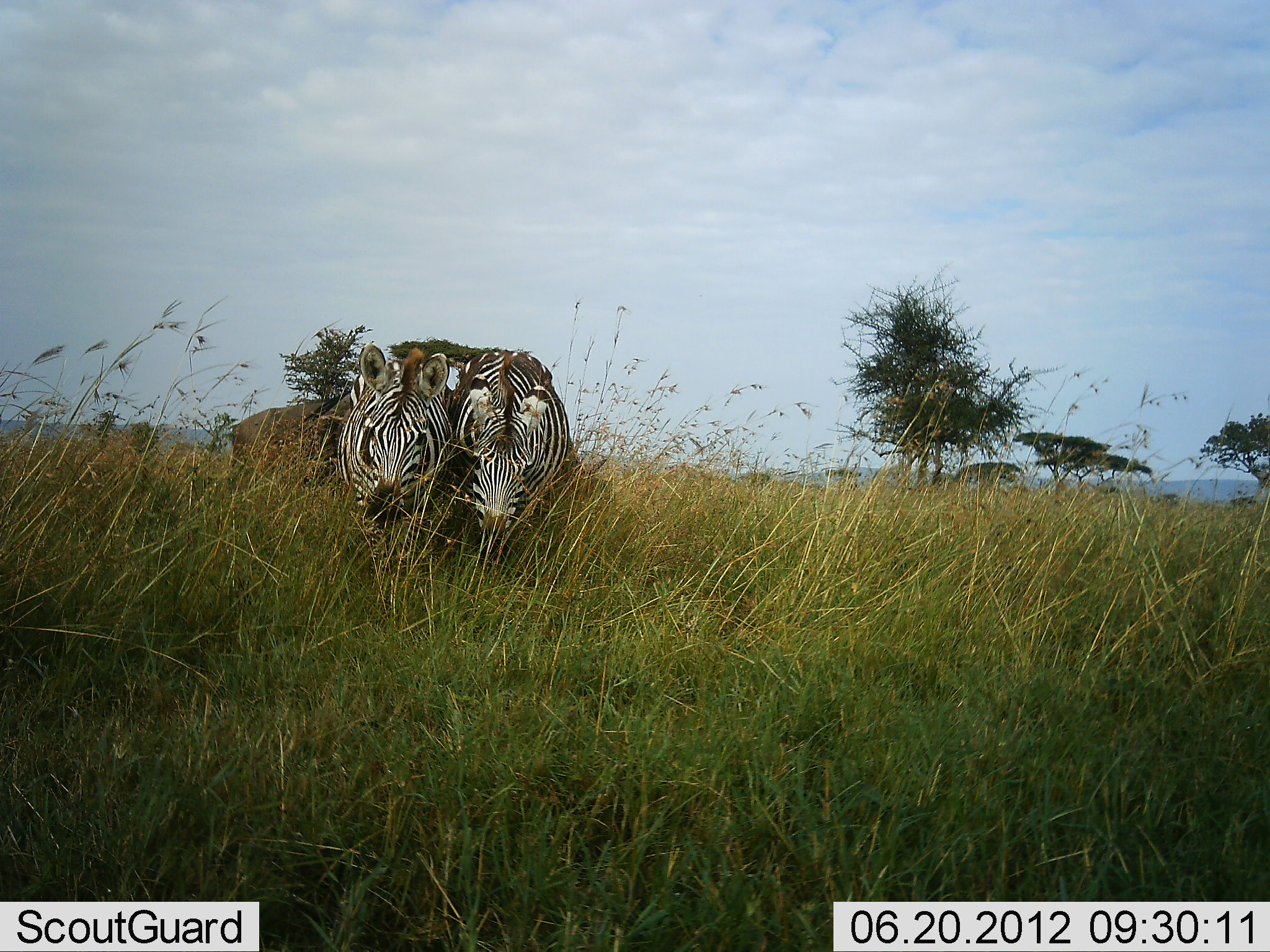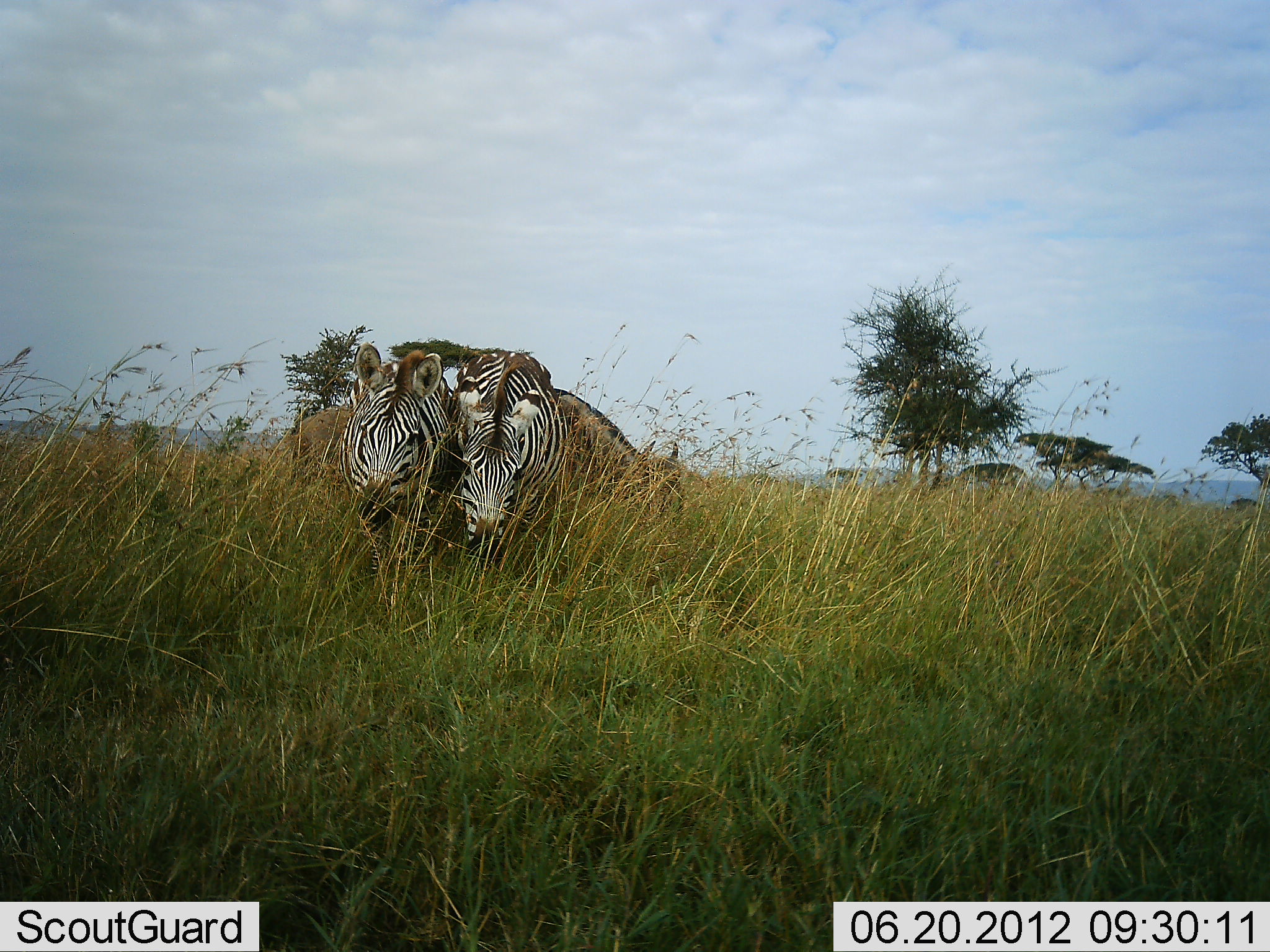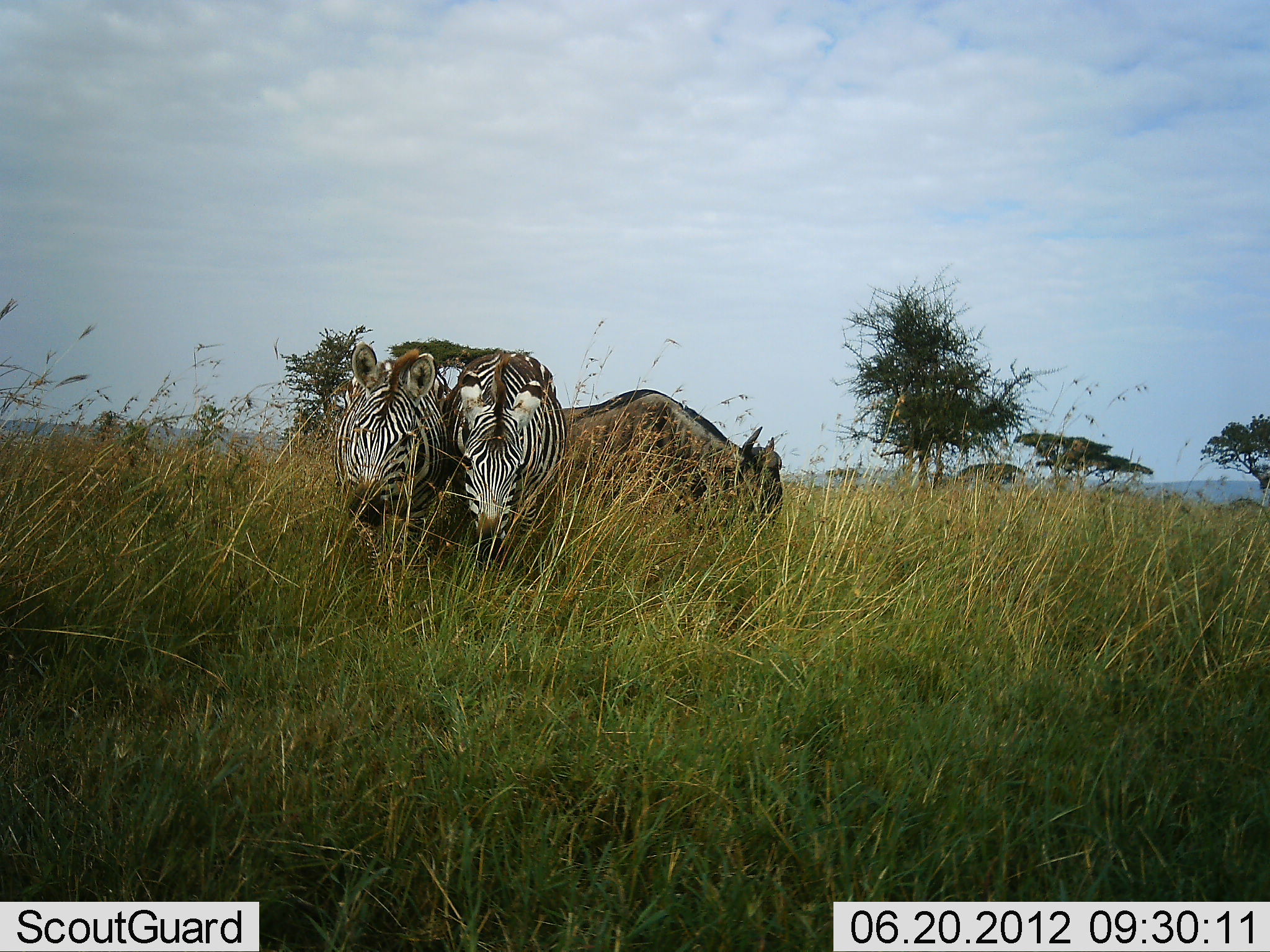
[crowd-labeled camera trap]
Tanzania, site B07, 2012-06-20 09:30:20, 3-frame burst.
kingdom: Animalia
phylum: Chordata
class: Mammalia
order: Artiodactyla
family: Bovidae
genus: Connochaetes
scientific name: Connochaetes taurinus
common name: blue wildebeest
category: wildebeest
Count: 1.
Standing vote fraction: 20%.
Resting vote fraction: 0%.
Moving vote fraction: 60%.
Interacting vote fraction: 0%.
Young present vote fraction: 0%.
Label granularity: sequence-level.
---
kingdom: Animalia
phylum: Chordata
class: Mammalia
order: Perissodactyla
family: Equidae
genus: Equus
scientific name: Equus quagga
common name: plains zebra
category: zebra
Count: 2.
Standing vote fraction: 75%.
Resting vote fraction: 0%.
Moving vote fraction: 8%.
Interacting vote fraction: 25%.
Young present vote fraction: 8%.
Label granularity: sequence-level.